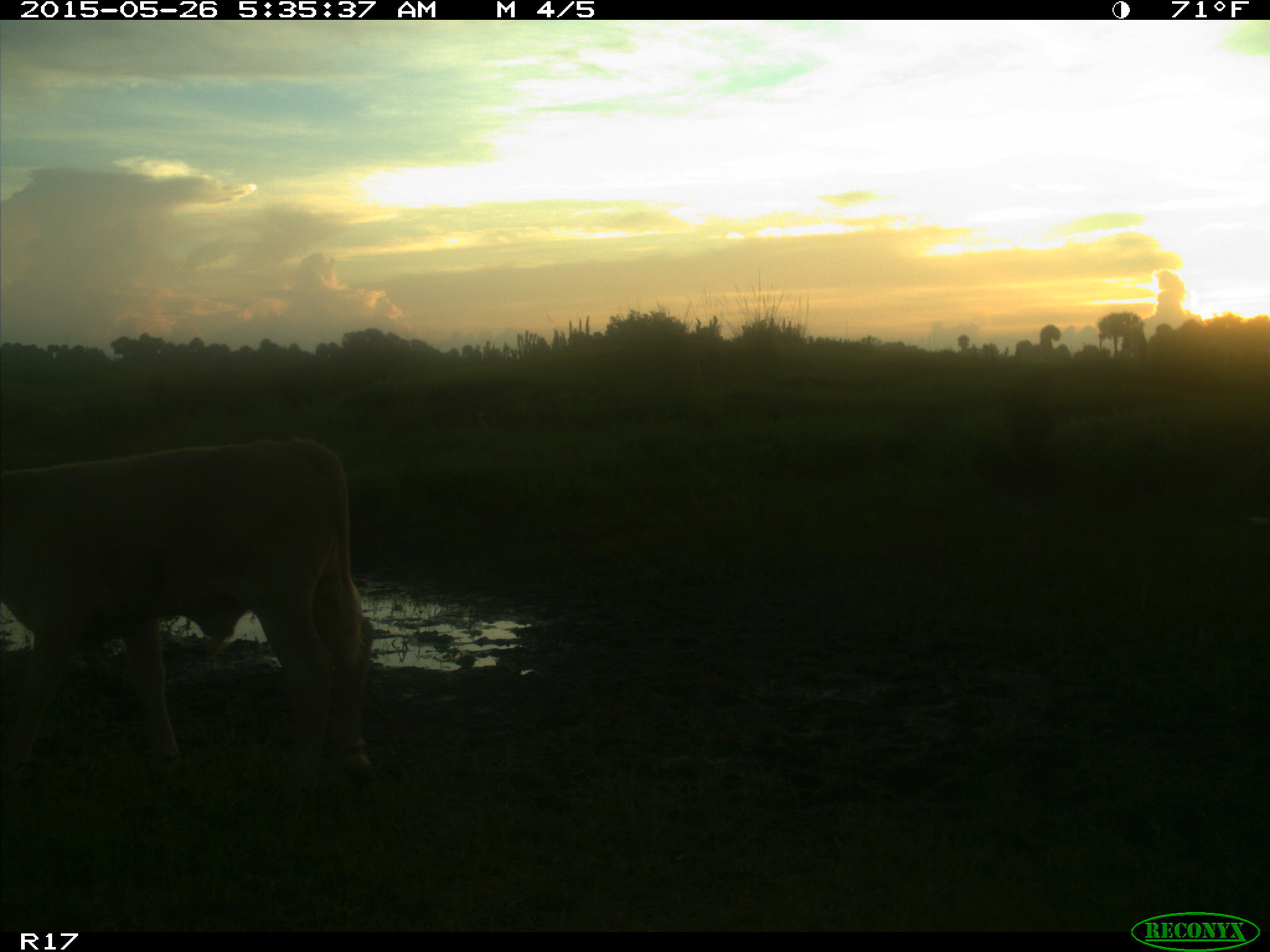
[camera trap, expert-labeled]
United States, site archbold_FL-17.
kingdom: Animalia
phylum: Chordata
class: Mammalia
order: Artiodactyla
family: Bovidae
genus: Bos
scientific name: Bos taurus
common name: domestic cow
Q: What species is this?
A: Bos taurus (domestic cow).